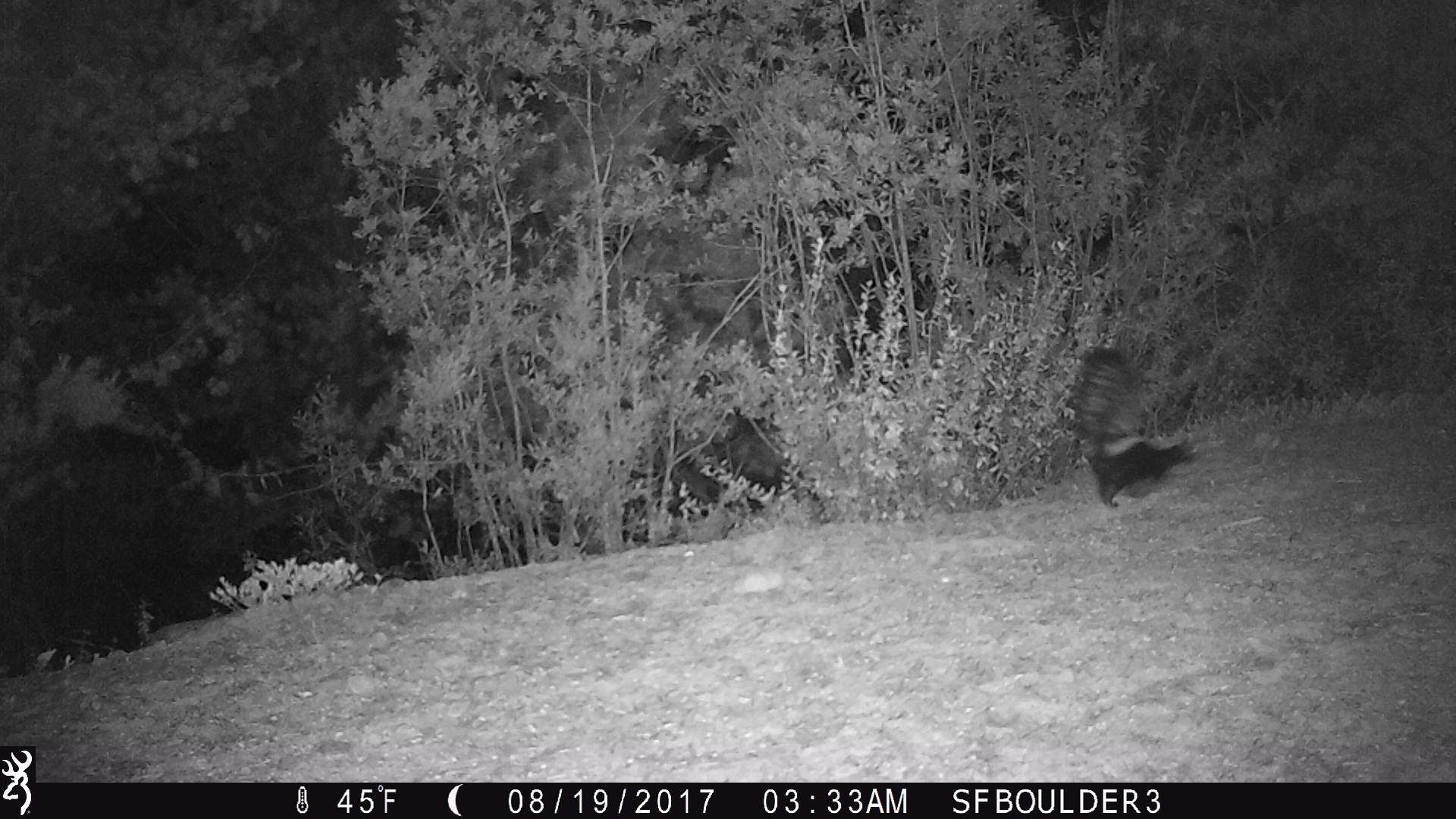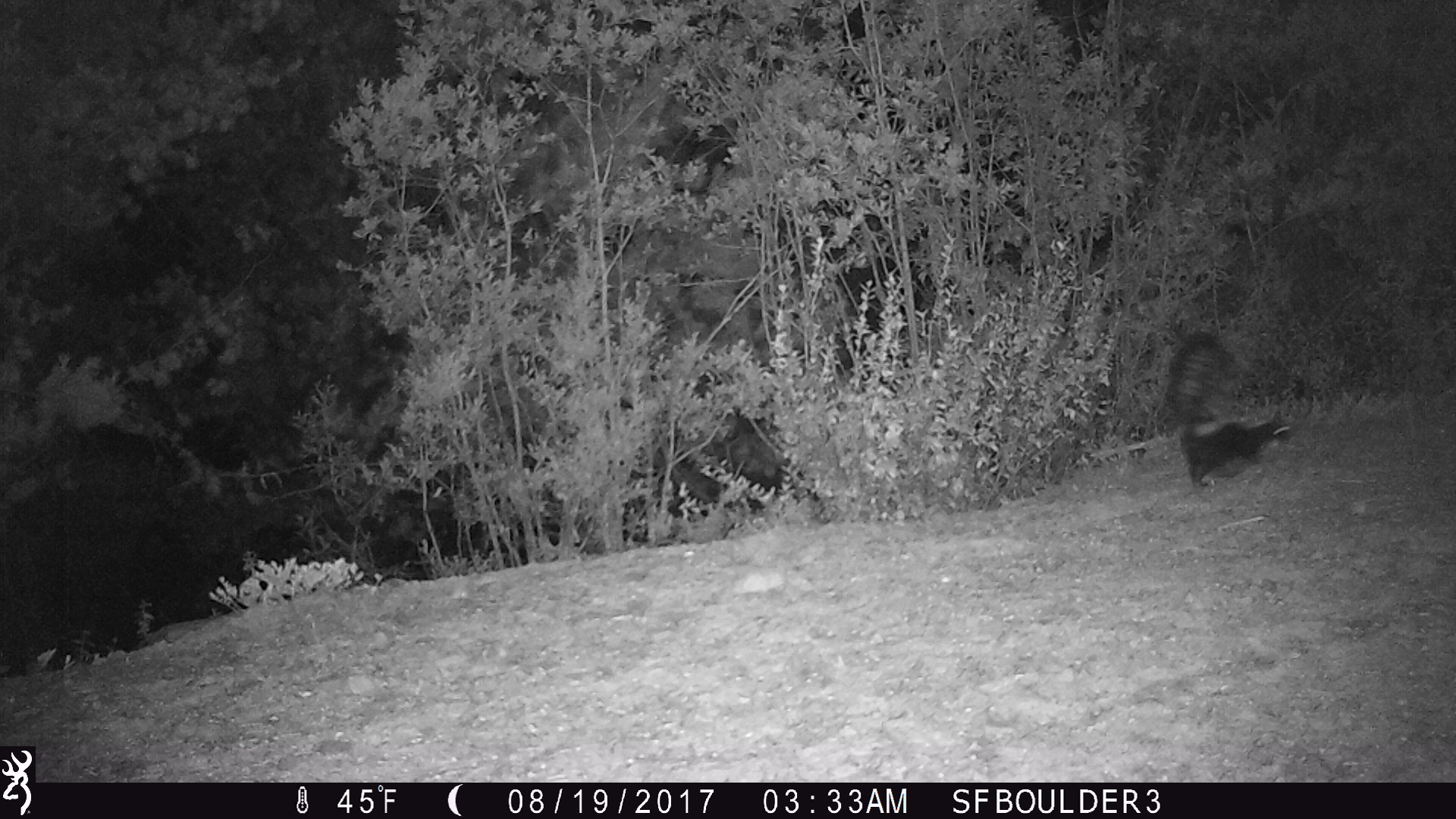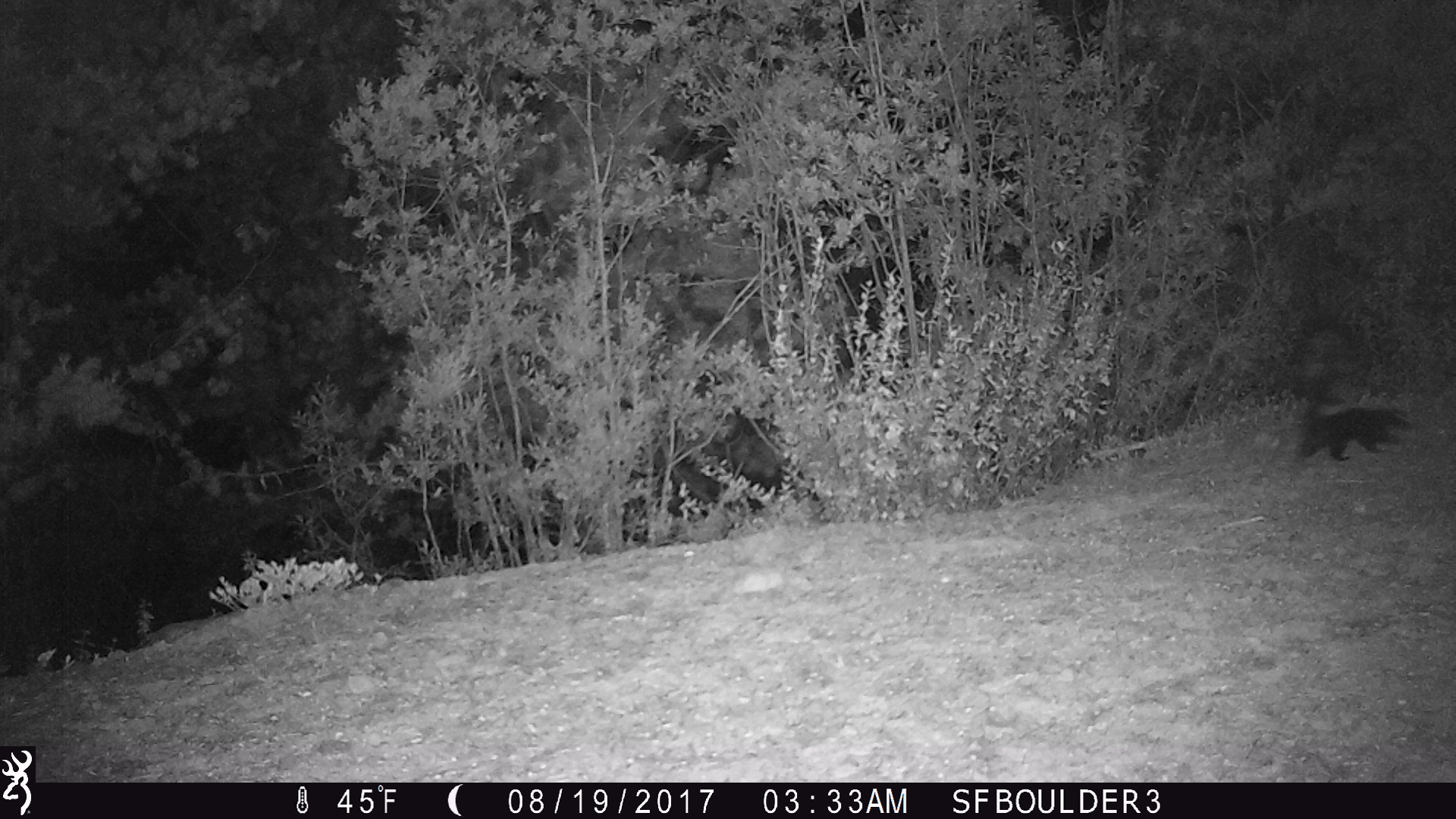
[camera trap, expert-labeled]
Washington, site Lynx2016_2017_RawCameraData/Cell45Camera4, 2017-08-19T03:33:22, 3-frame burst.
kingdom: Animalia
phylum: Chordata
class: Mammalia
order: Carnivora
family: Mephitidae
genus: Mephitis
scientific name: Mephitis mephitis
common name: striped skunk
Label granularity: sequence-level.